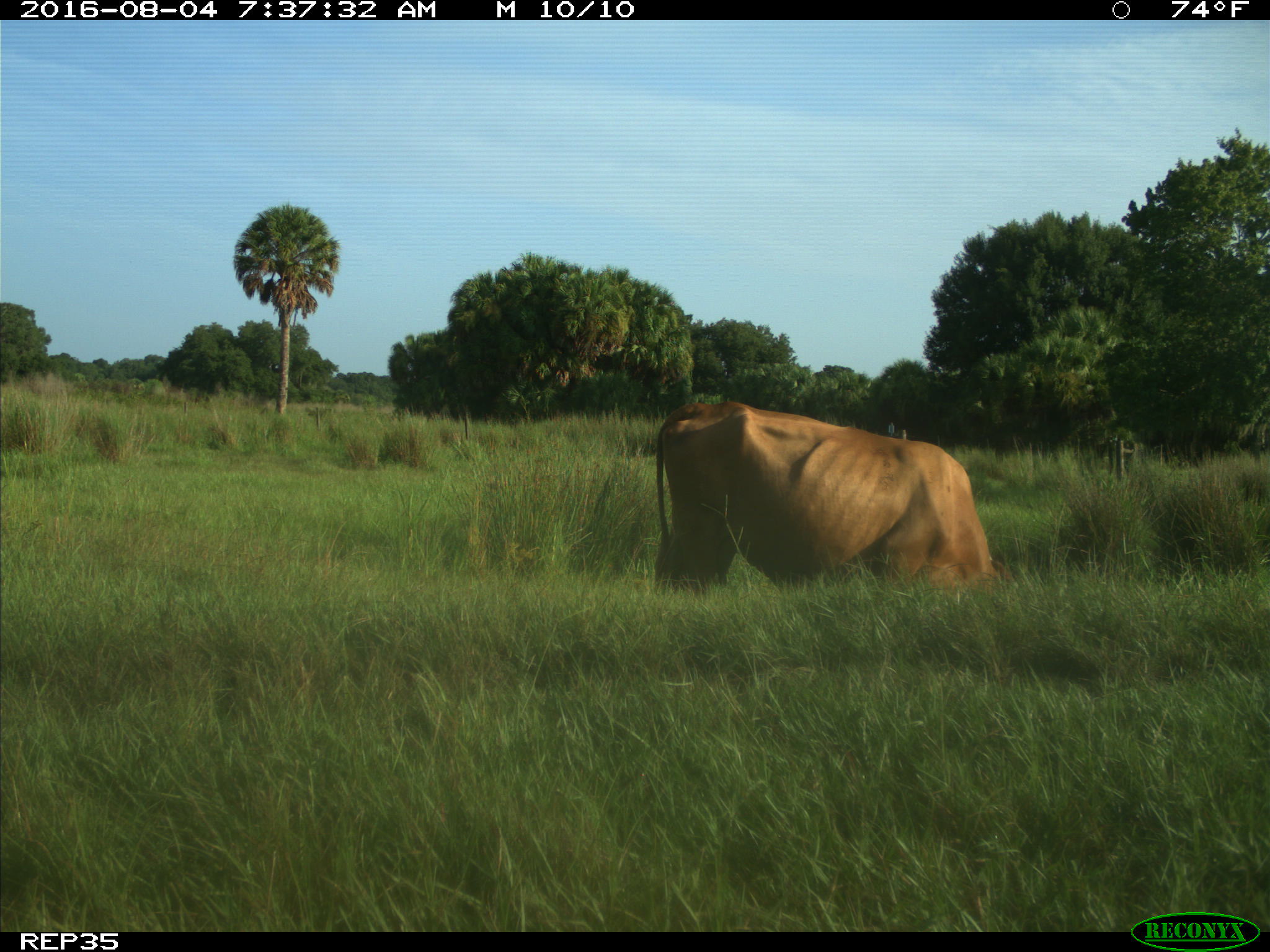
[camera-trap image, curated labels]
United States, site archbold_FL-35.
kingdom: Animalia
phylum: Chordata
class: Mammalia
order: Artiodactyla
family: Bovidae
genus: Bos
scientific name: Bos taurus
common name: domestic cow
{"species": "Bos taurus (domestic cow)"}